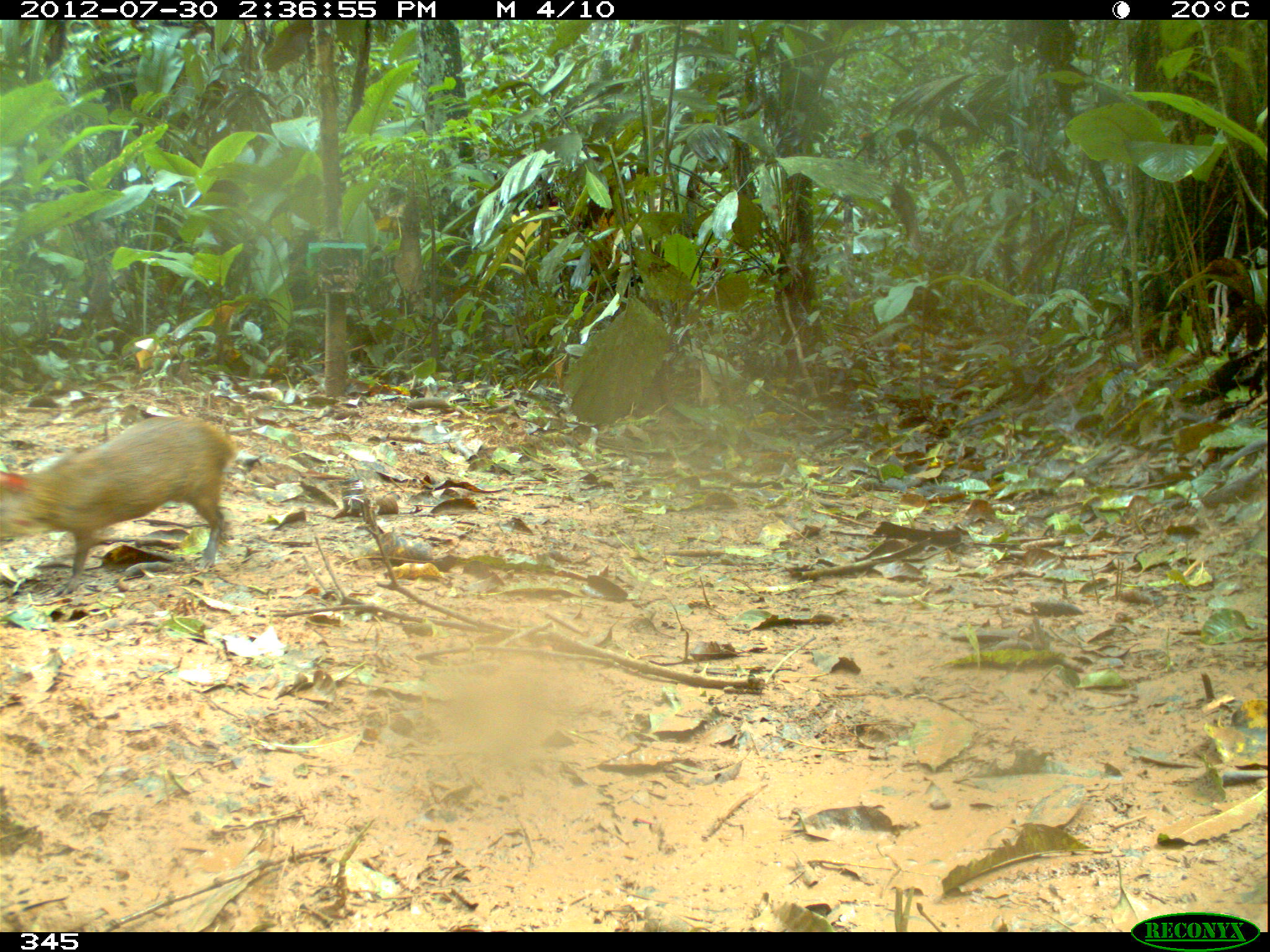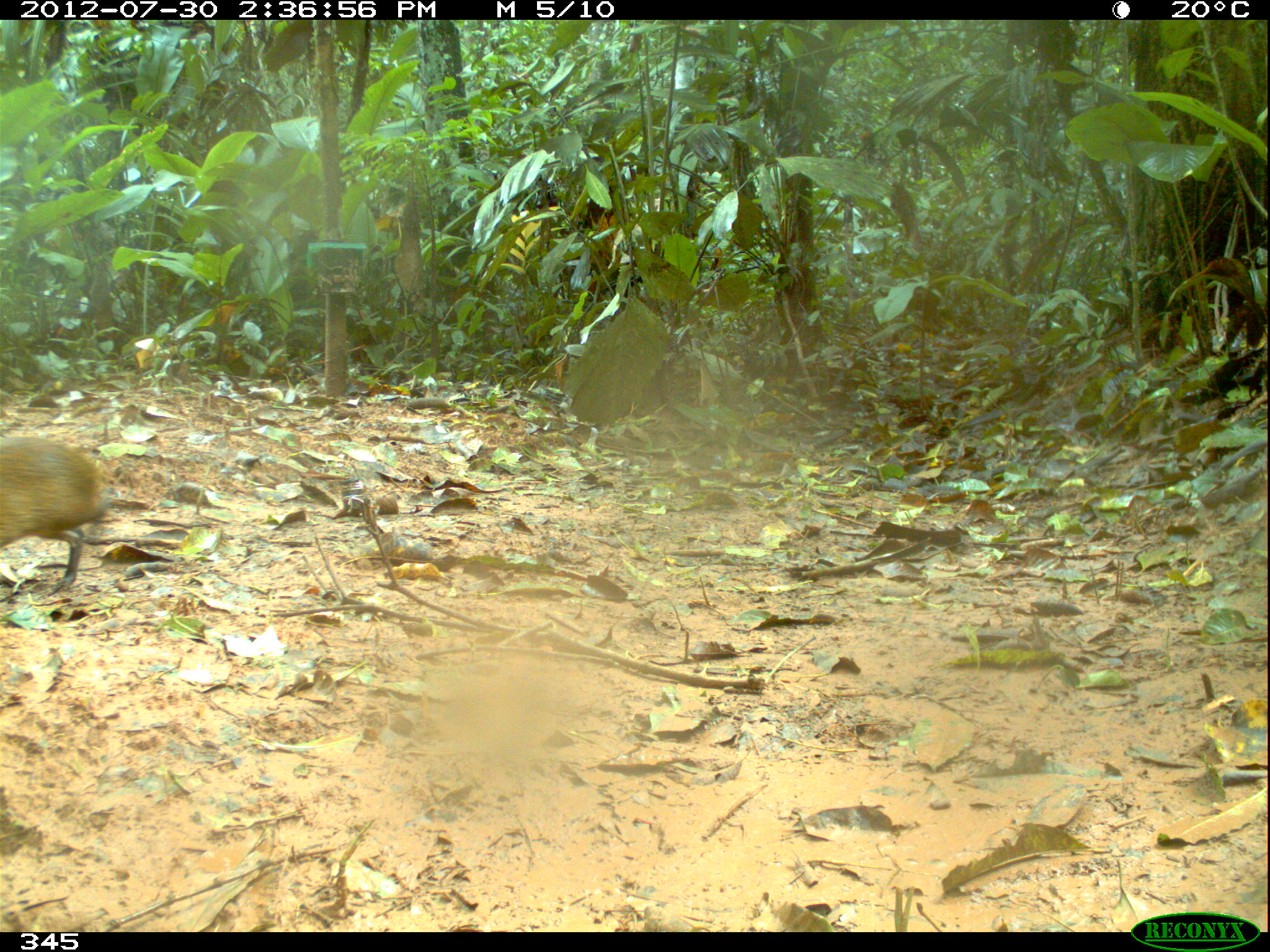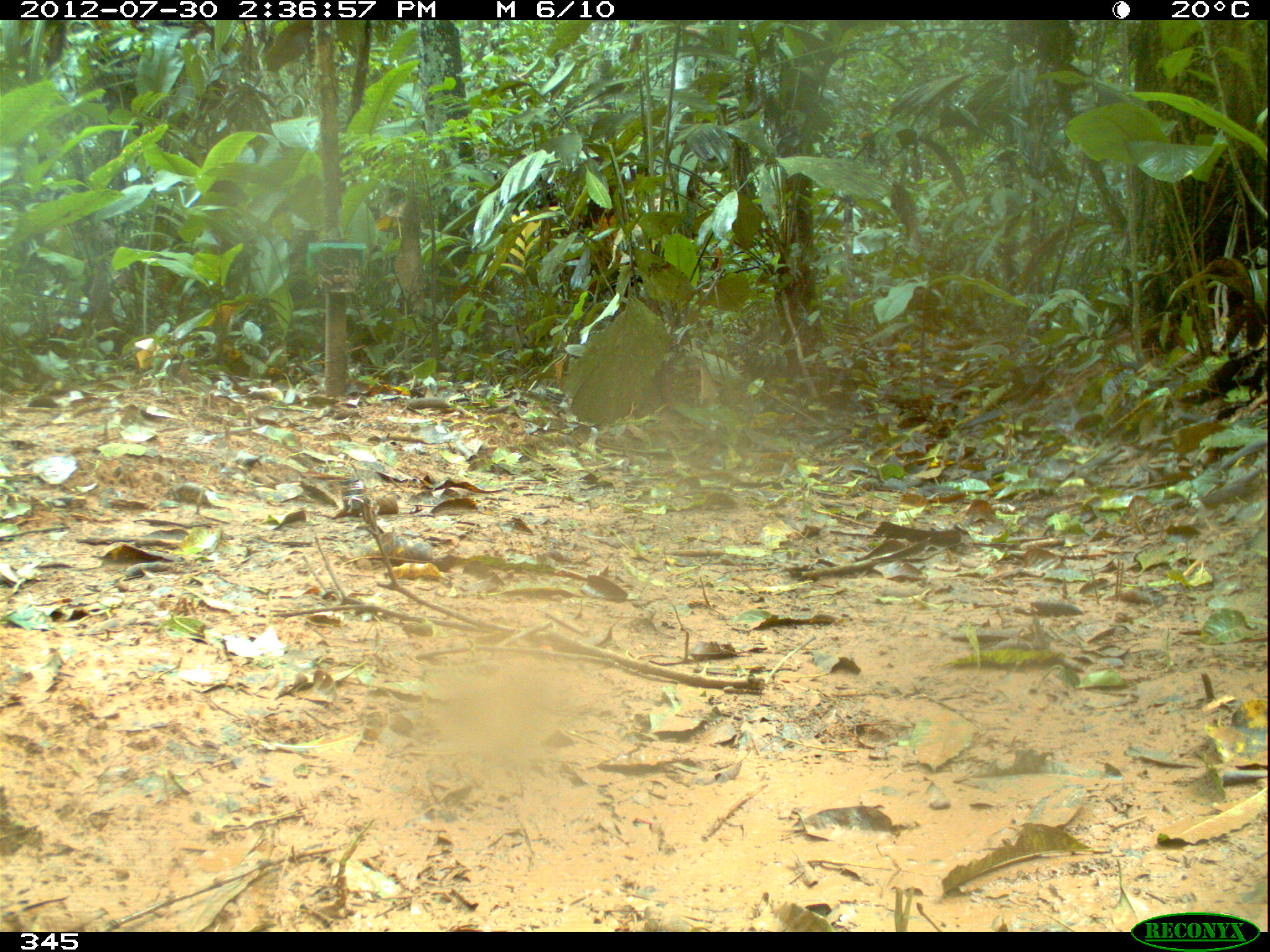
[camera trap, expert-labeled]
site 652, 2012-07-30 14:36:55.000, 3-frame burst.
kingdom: Animalia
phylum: Chordata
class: Mammalia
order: Rodentia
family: Dasyproctidae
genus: Dasyprocta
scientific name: Dasyprocta punctata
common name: central american agouti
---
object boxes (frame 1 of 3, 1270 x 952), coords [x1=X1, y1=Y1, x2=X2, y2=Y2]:
dasyprocta punctata: [x1=1, y1=410, x2=239, y2=599]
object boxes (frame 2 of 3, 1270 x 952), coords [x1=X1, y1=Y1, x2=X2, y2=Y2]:
dasyprocta punctata: [x1=0, y1=429, x2=107, y2=597]